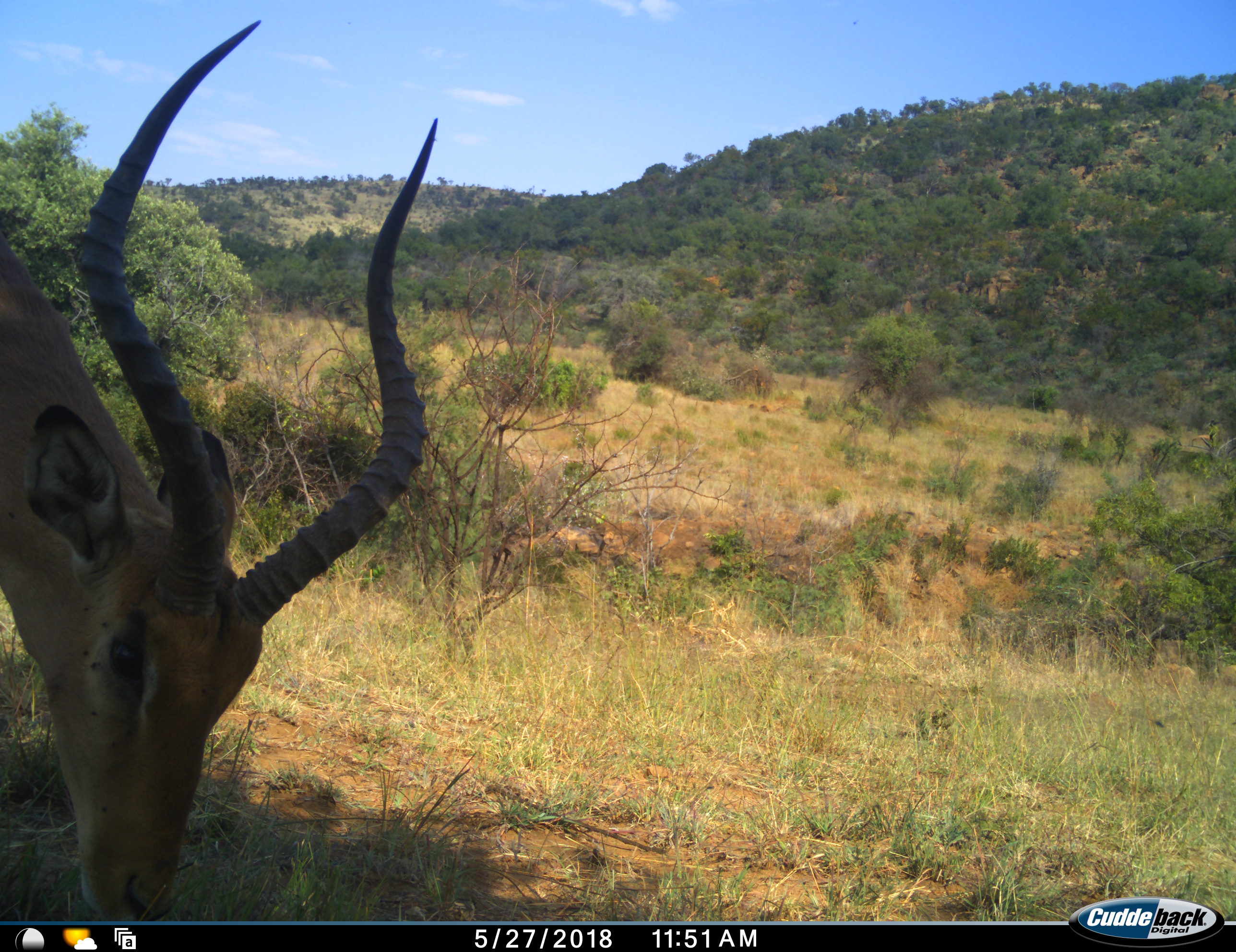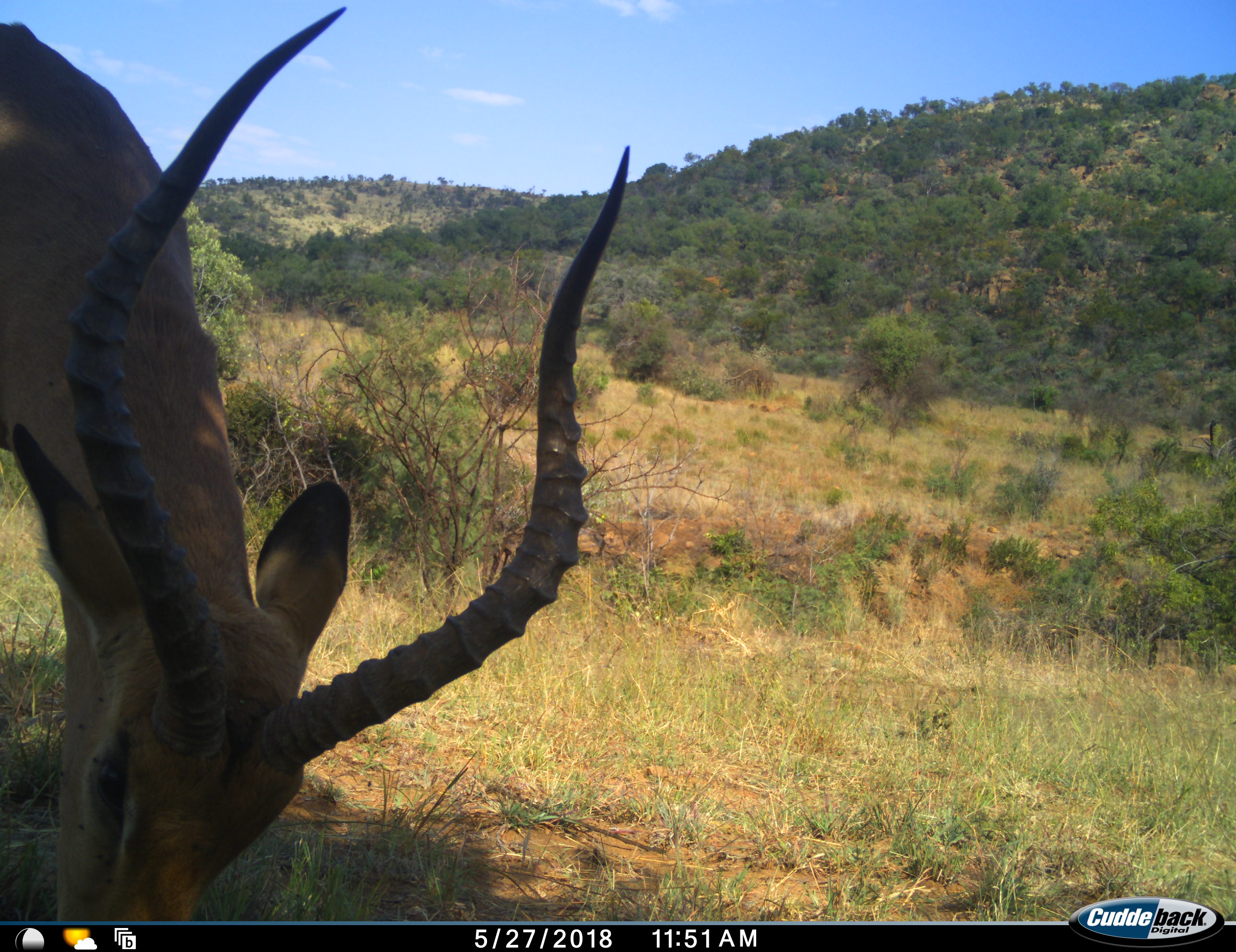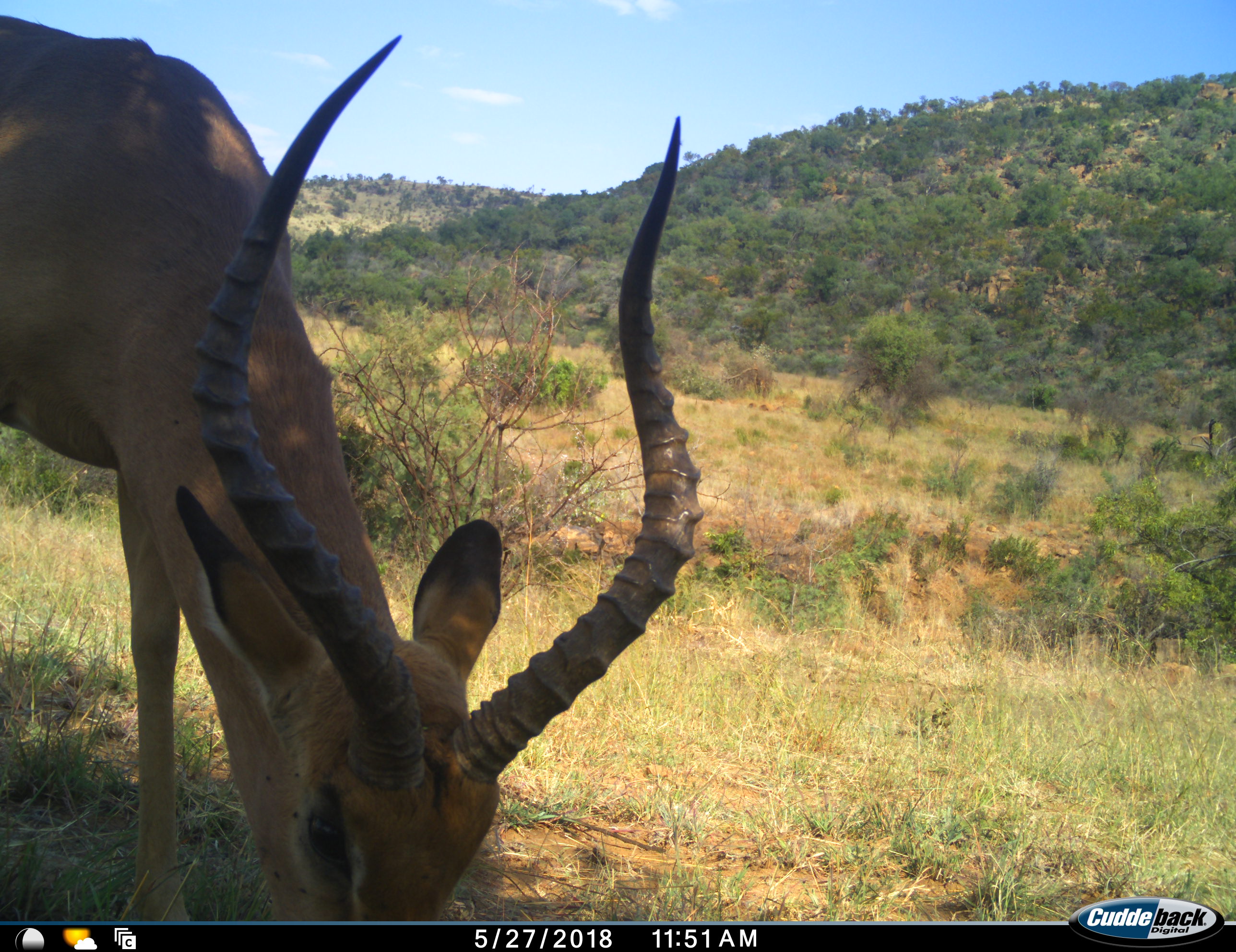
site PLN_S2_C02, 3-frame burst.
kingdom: Animalia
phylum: Chordata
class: Mammalia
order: Artiodactyla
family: Bovidae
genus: Aepyceros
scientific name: Aepyceros melampus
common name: impala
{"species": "impala (Aepyceros melampus)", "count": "1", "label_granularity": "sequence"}